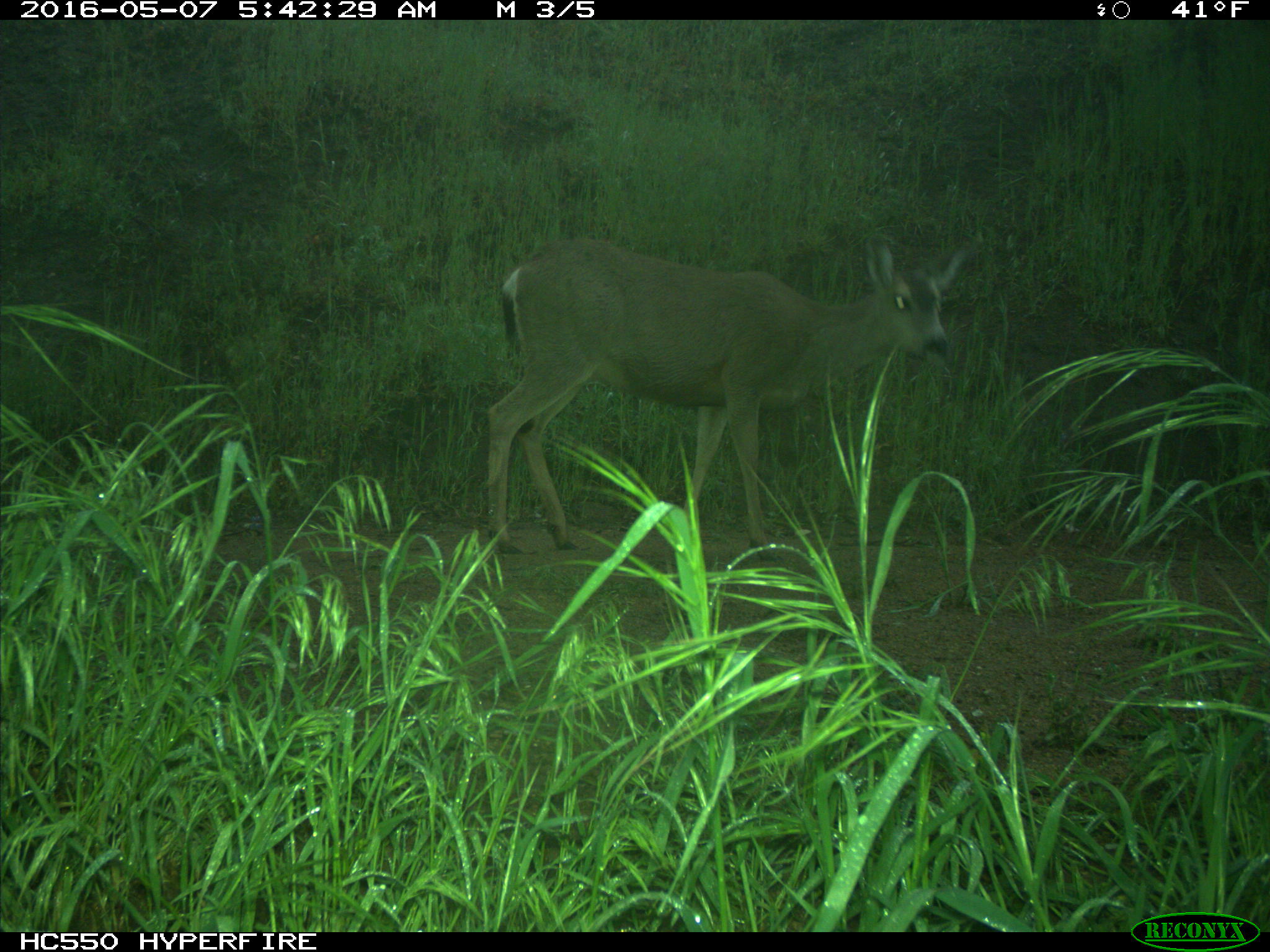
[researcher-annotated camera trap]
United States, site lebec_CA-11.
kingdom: Animalia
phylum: Chordata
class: Mammalia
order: Artiodactyla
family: Cervidae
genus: Odocoileus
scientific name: Odocoileus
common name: deer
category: unidentified deer